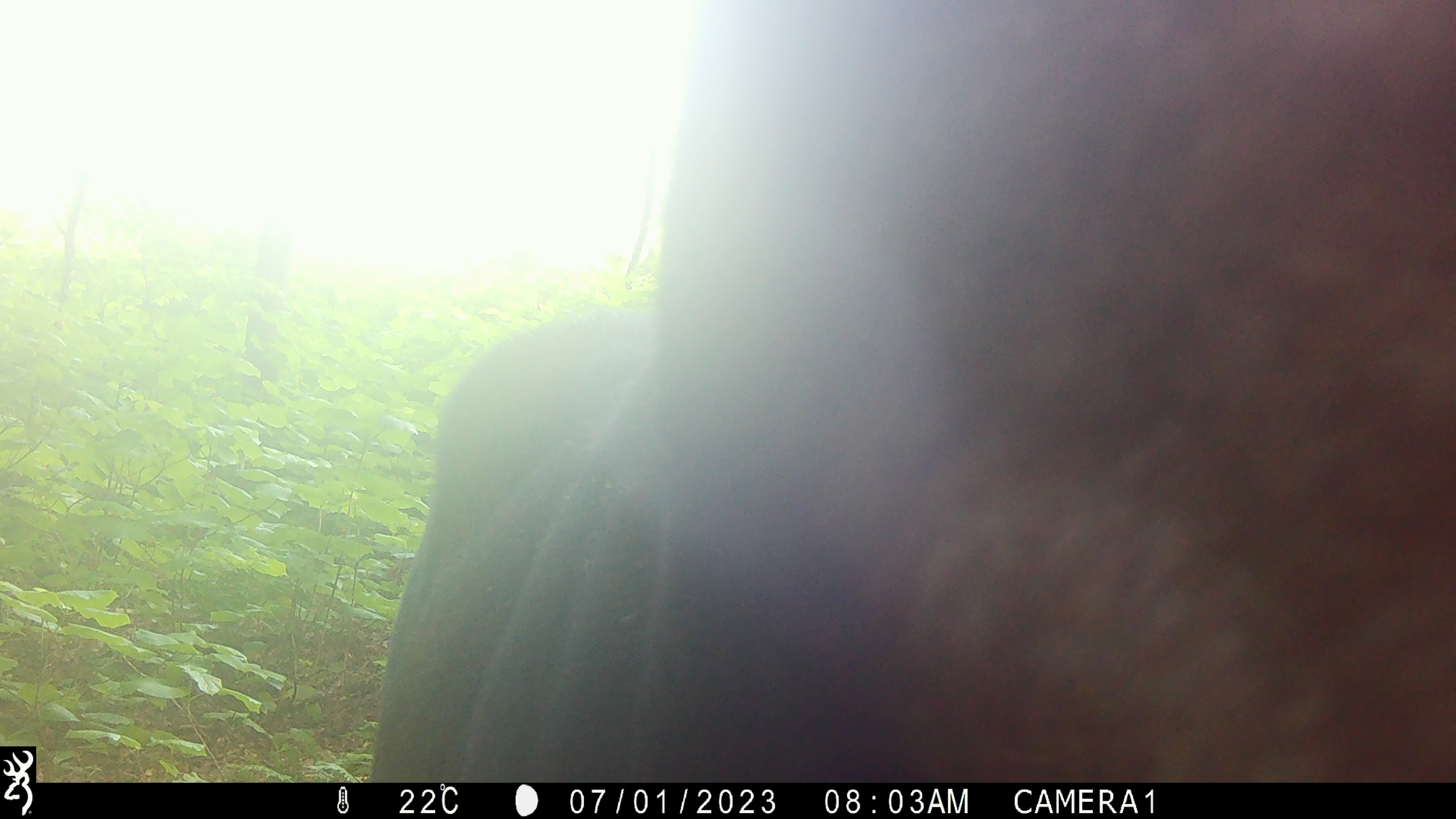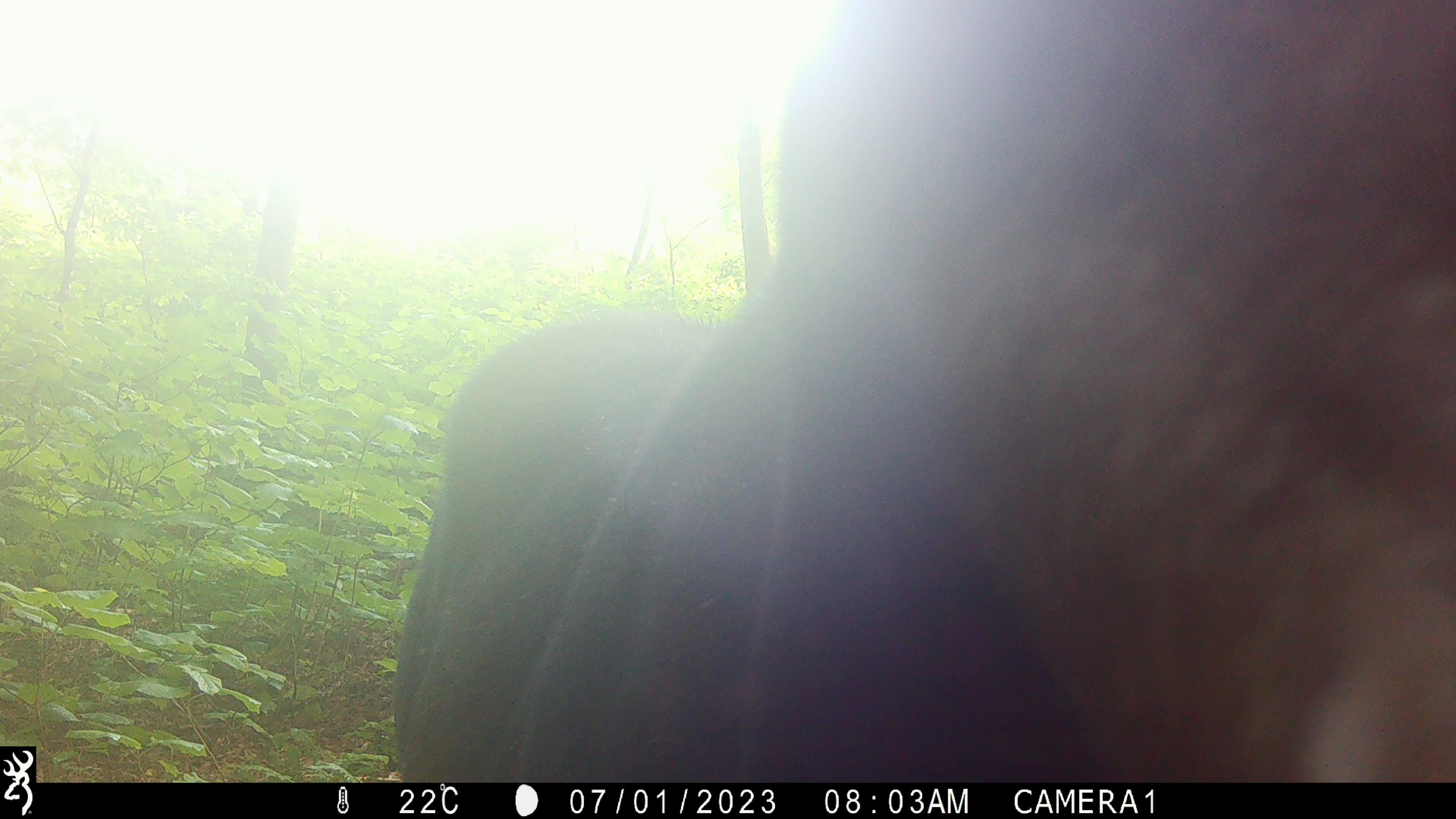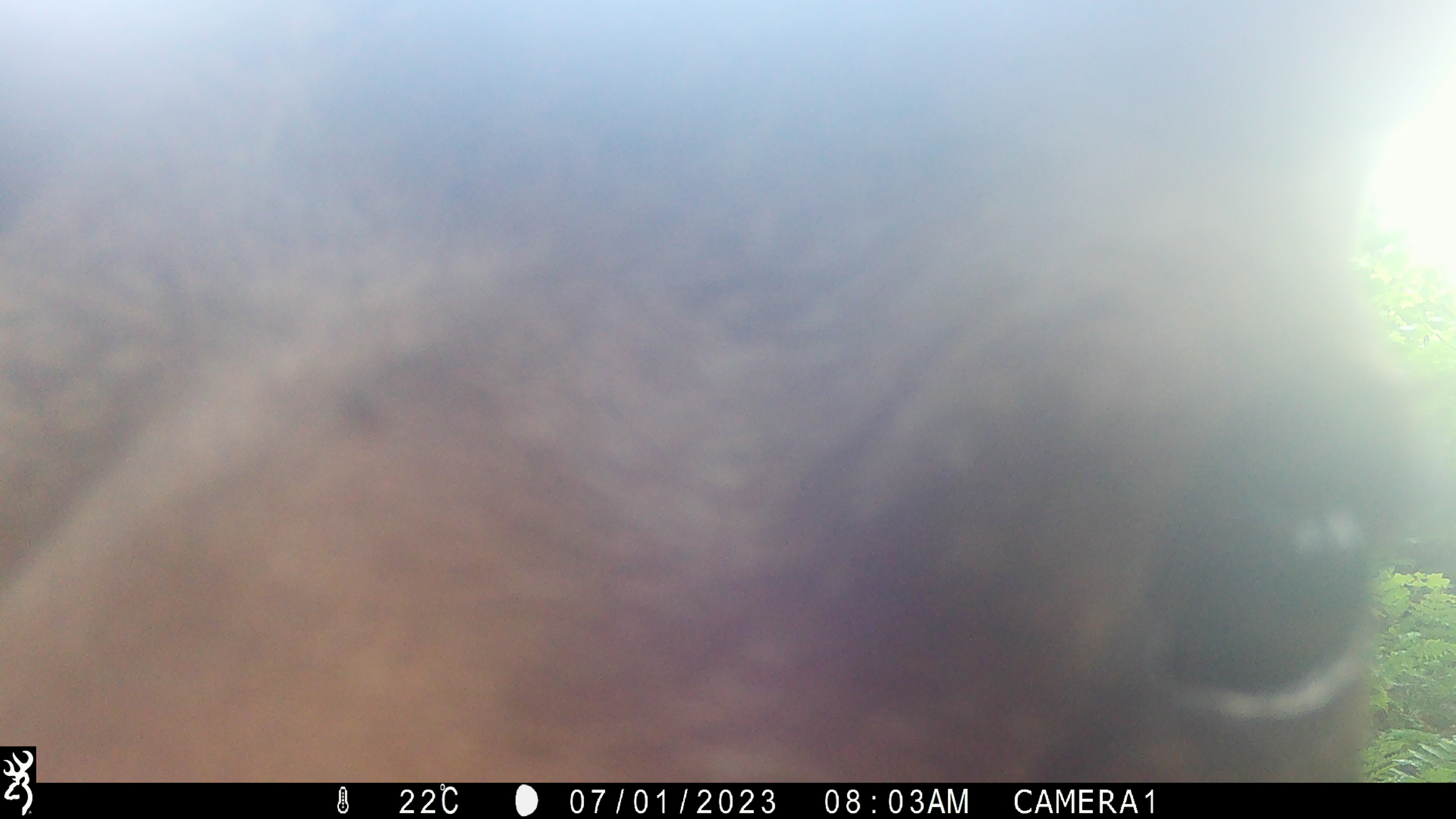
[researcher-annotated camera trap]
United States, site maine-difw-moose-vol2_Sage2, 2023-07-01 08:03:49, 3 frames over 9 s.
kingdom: Animalia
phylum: Chordata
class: Mammalia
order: Artiodactyla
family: Cervidae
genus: Alces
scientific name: Alces alces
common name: moose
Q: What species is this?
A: Moose (Alces alces).